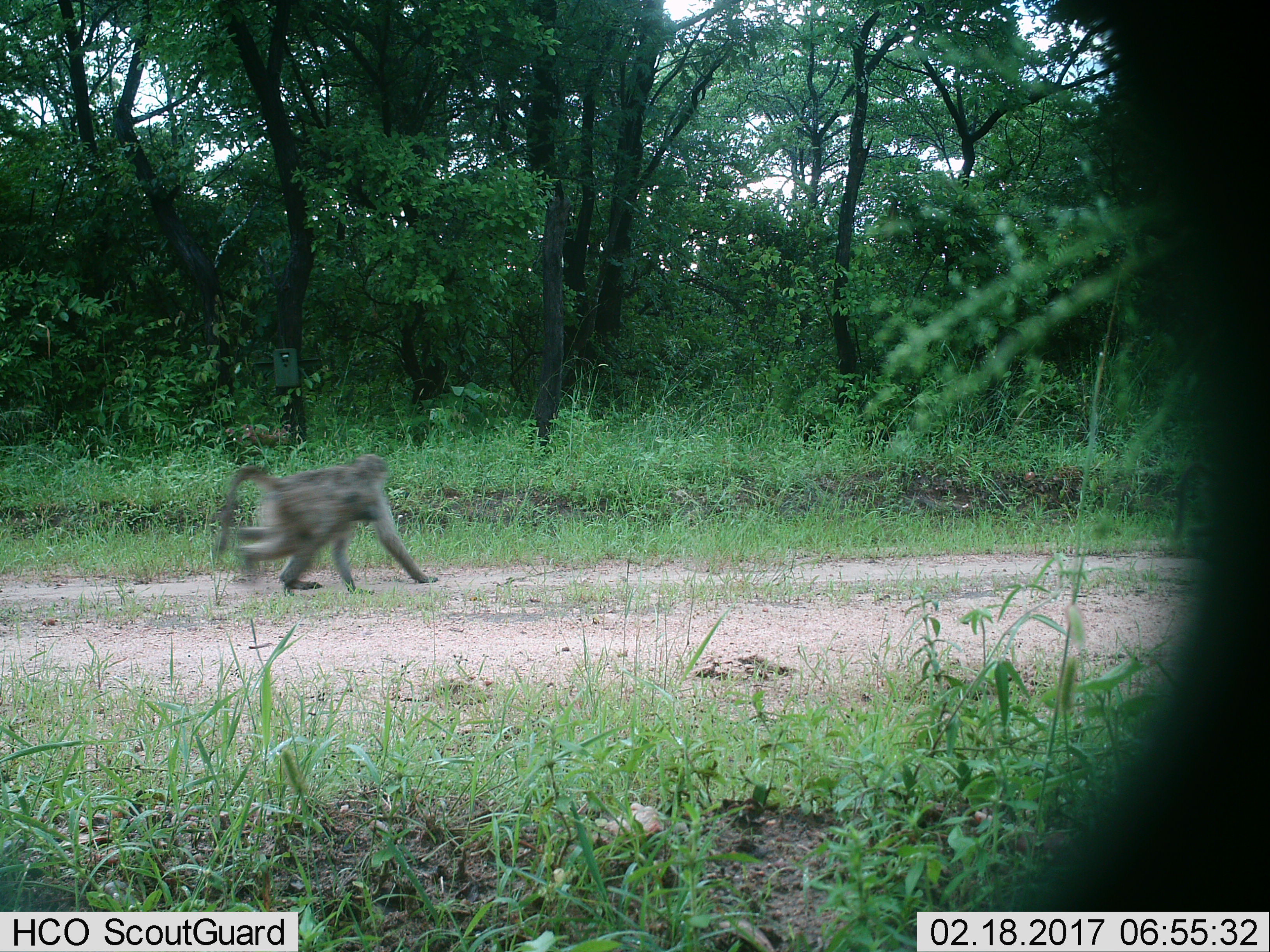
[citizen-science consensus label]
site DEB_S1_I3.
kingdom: Animalia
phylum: Chordata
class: Mammalia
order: Primates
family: Cercopithecidae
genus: Papio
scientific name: Papio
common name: baboon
Baboon (Papio), count 1. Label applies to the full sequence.